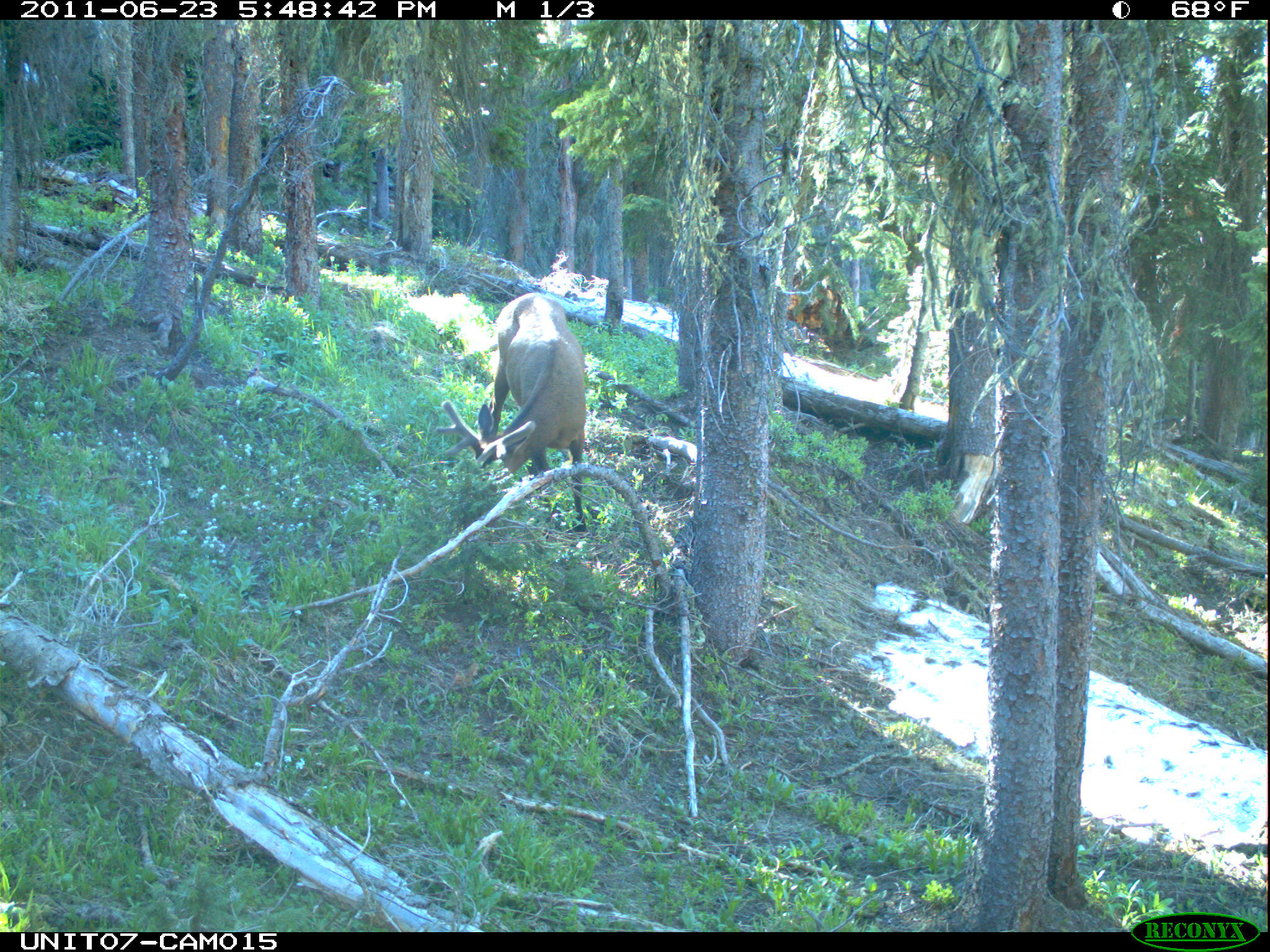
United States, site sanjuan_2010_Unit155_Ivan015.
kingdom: Animalia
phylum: Chordata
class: Mammalia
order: Artiodactyla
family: Cervidae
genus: Cervus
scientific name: Cervus elaphus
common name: red deer